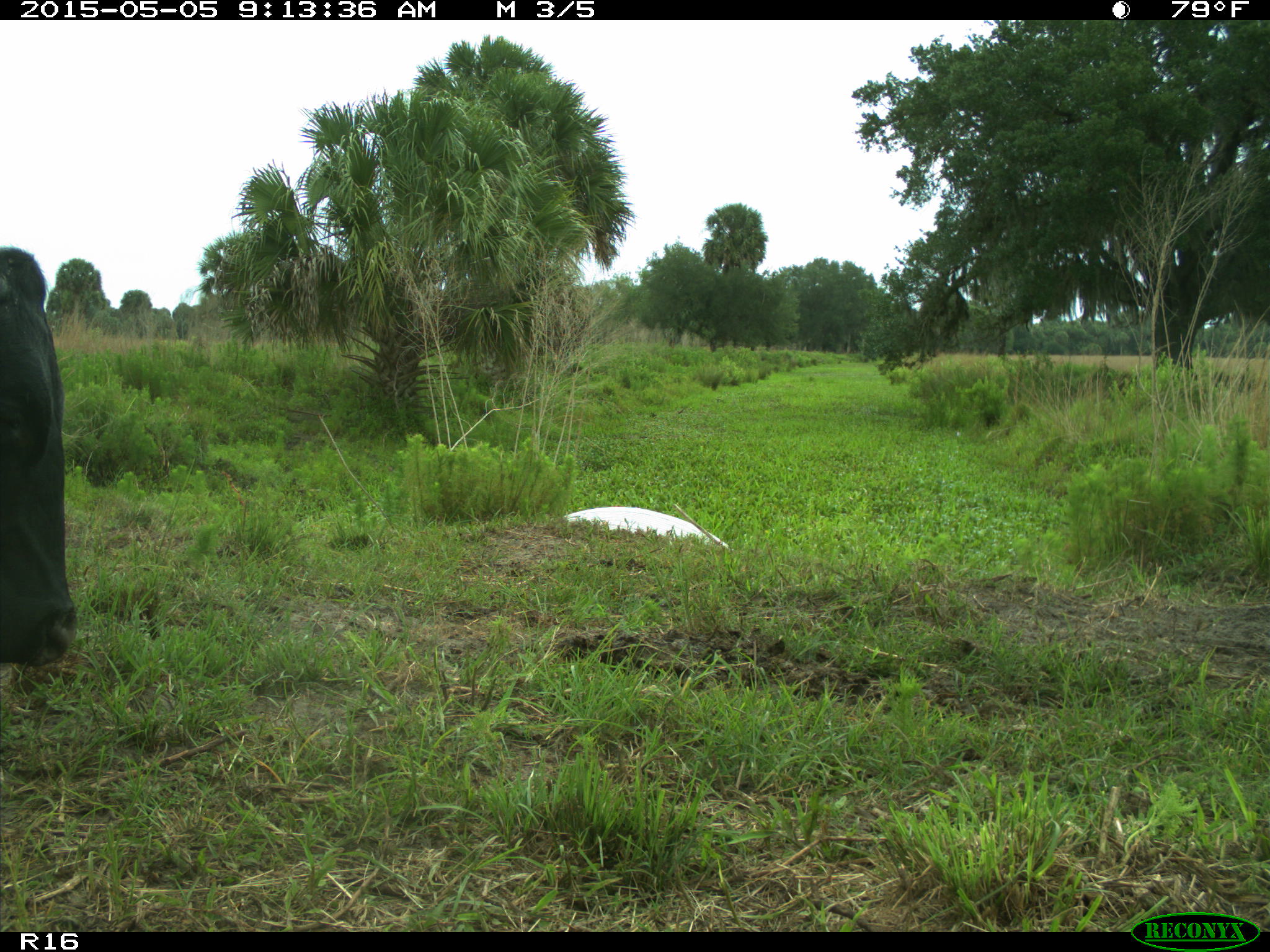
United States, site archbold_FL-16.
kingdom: Animalia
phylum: Chordata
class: Mammalia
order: Artiodactyla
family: Bovidae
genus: Bos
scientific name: Bos taurus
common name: domestic cow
Bos taurus (domestic cow).